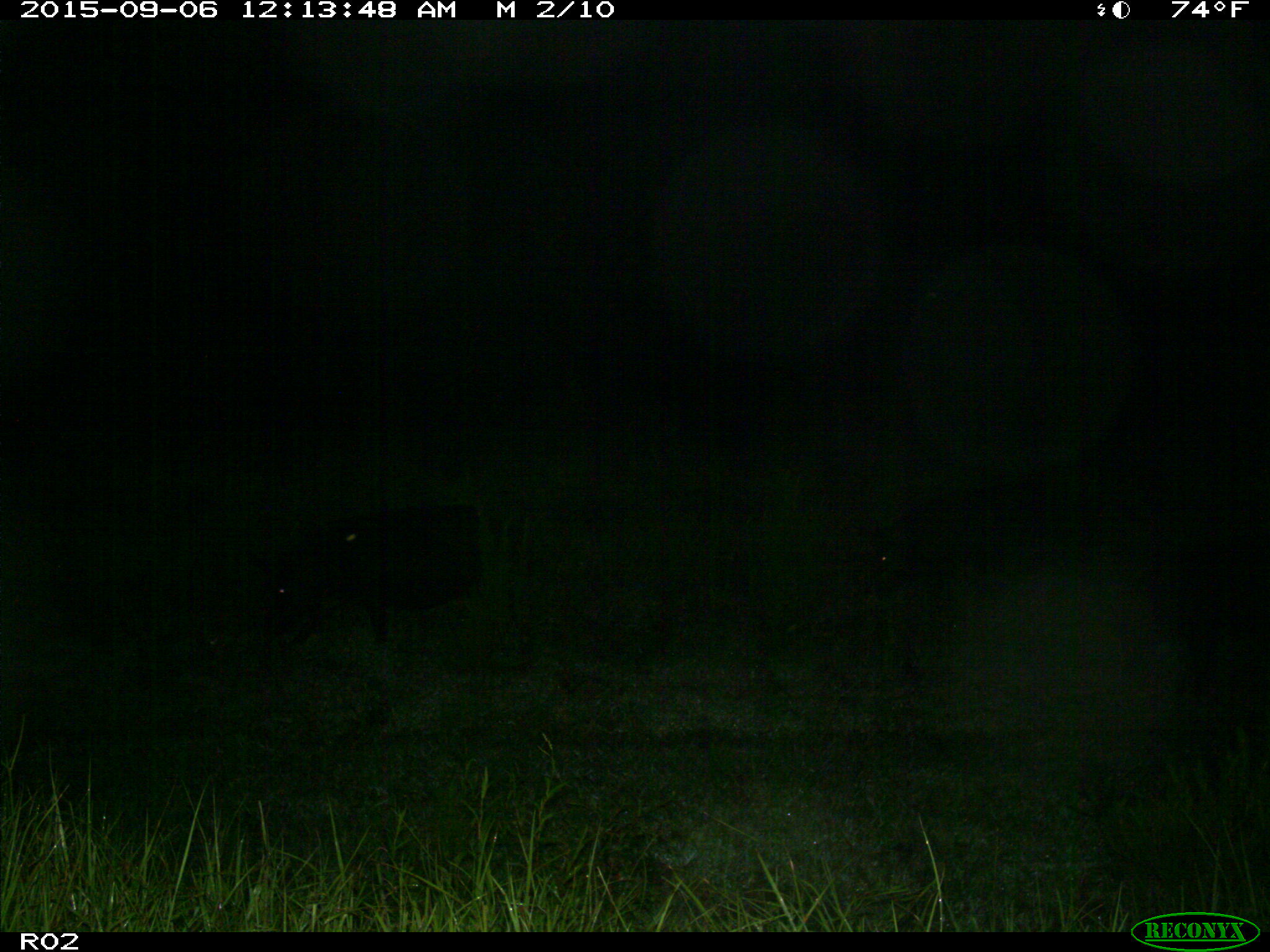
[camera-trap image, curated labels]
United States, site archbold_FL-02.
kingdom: Animalia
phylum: Chordata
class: Mammalia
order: Artiodactyla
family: Suidae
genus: Sus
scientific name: Sus scrofa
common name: wild boar